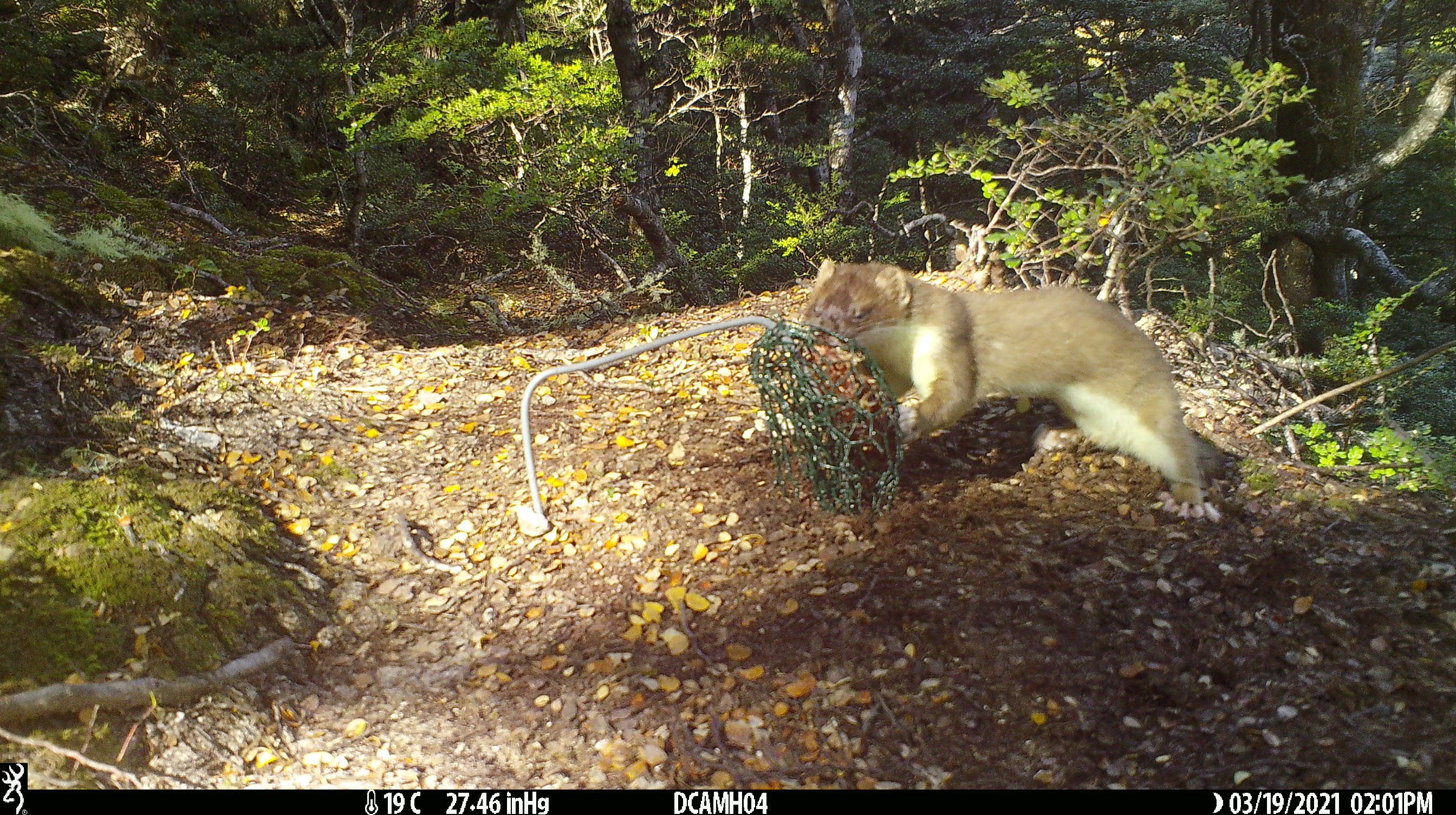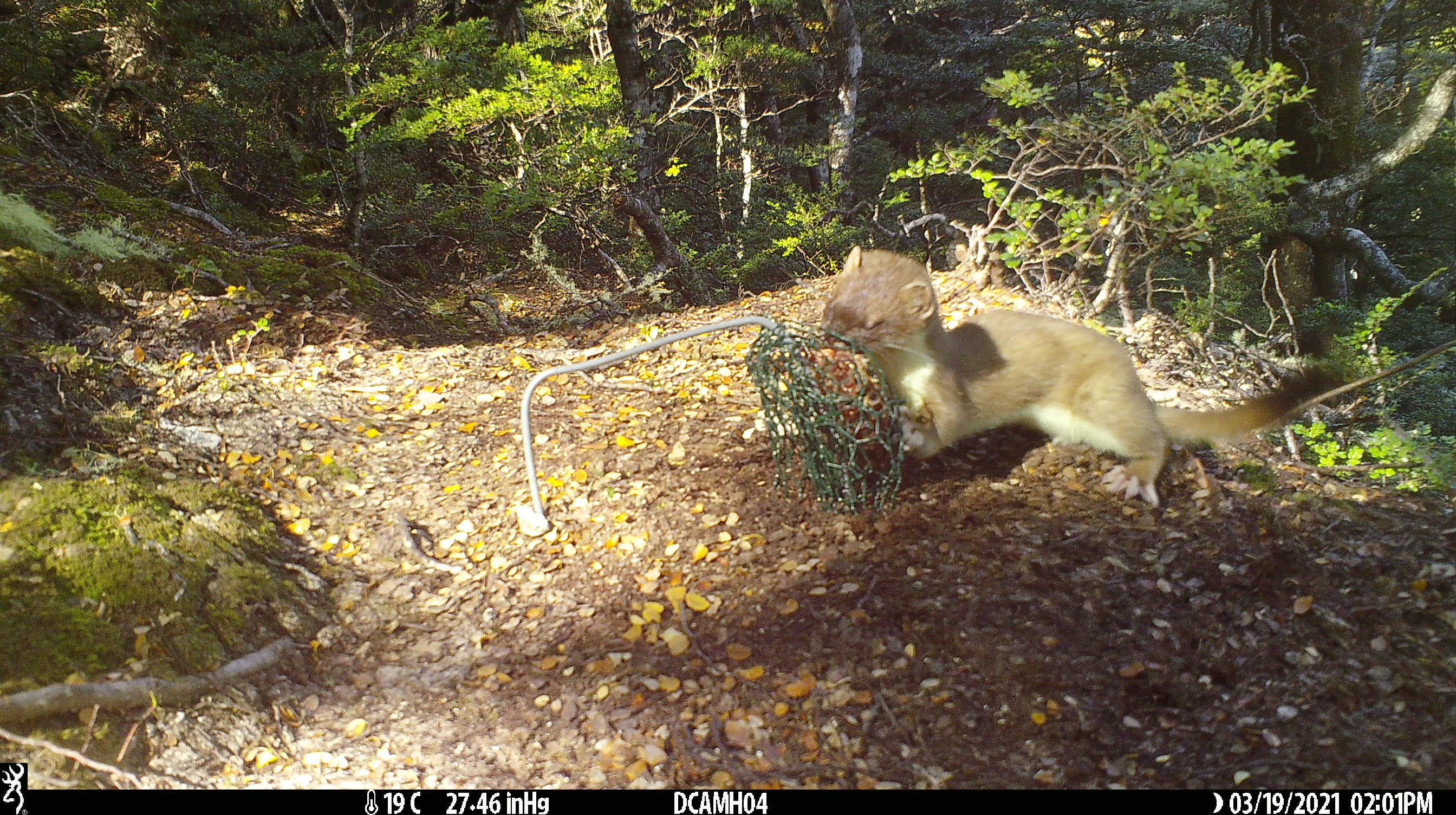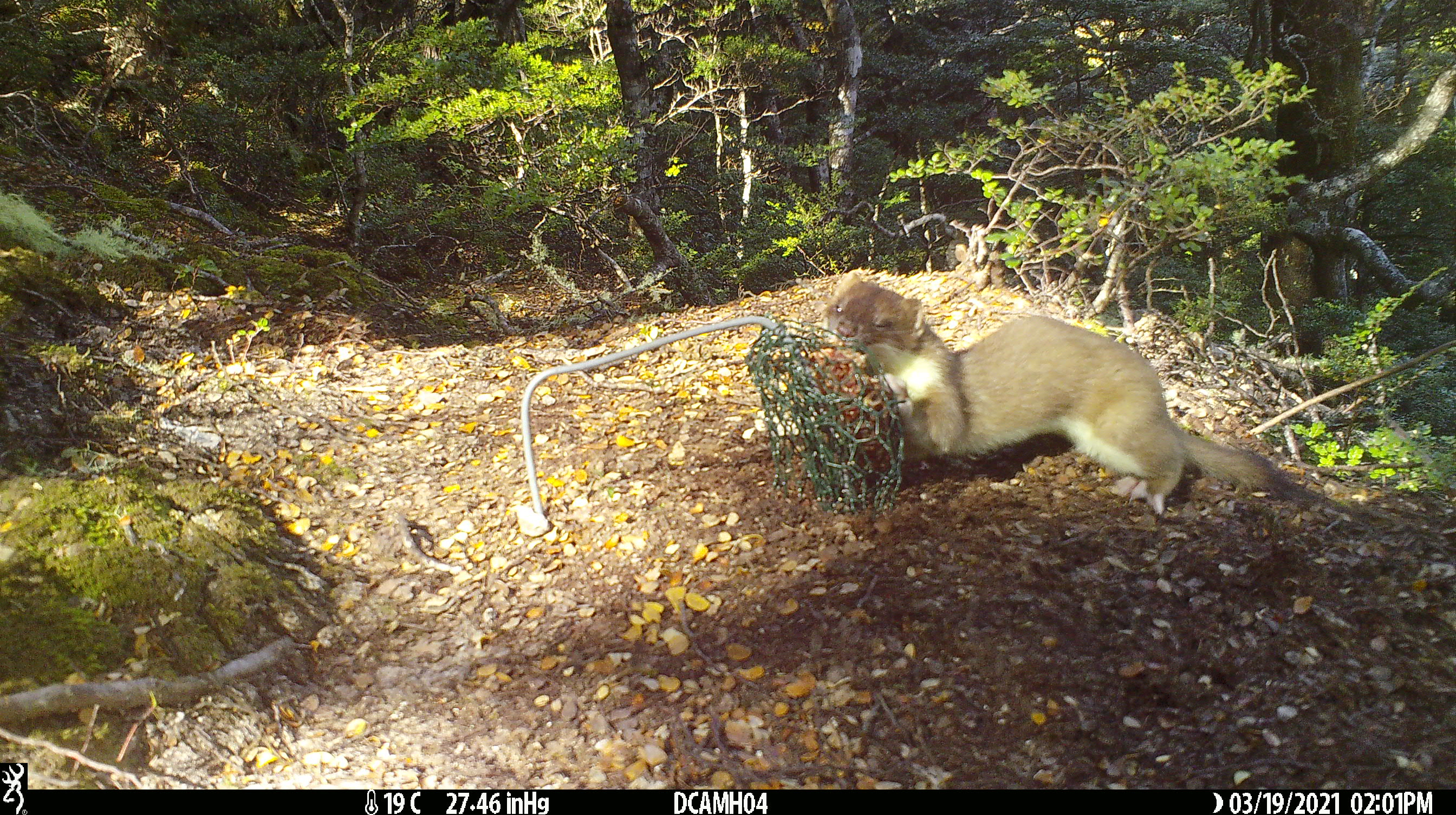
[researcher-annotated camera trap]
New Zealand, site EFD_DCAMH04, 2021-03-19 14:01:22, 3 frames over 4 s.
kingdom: Animalia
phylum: Chordata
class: Mammalia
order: Carnivora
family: Mustelidae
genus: Mustela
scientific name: Mustela erminea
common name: stoat